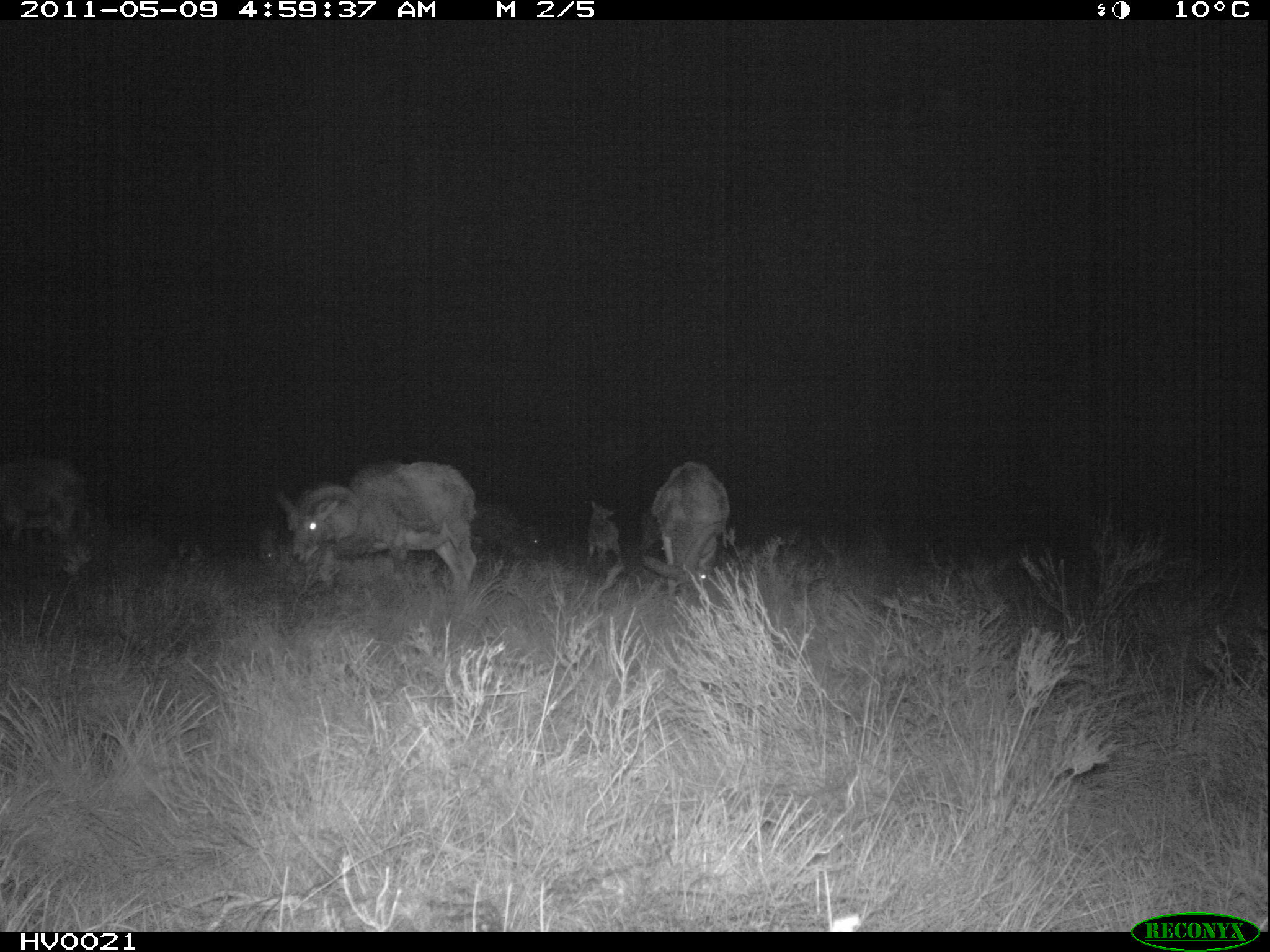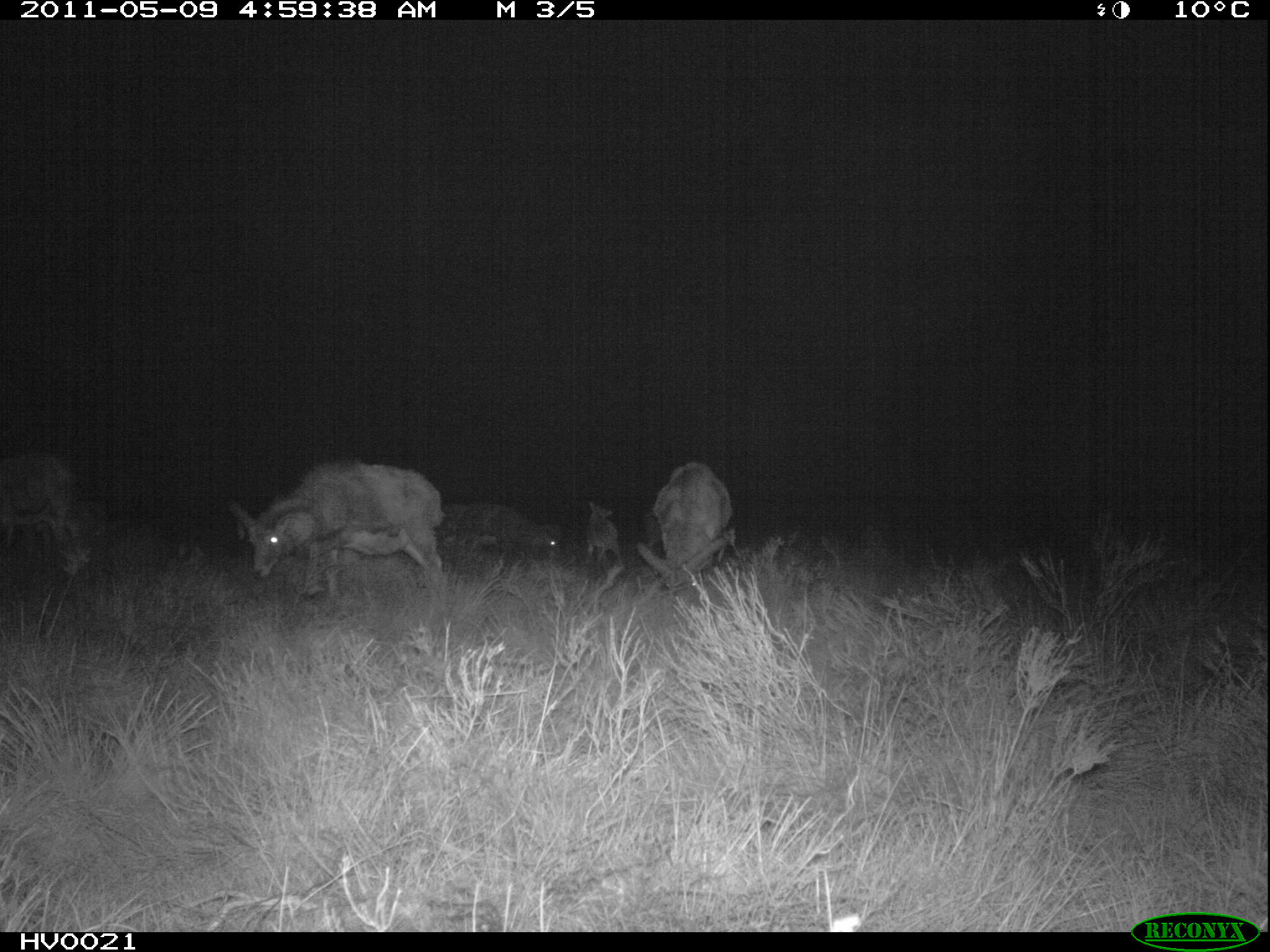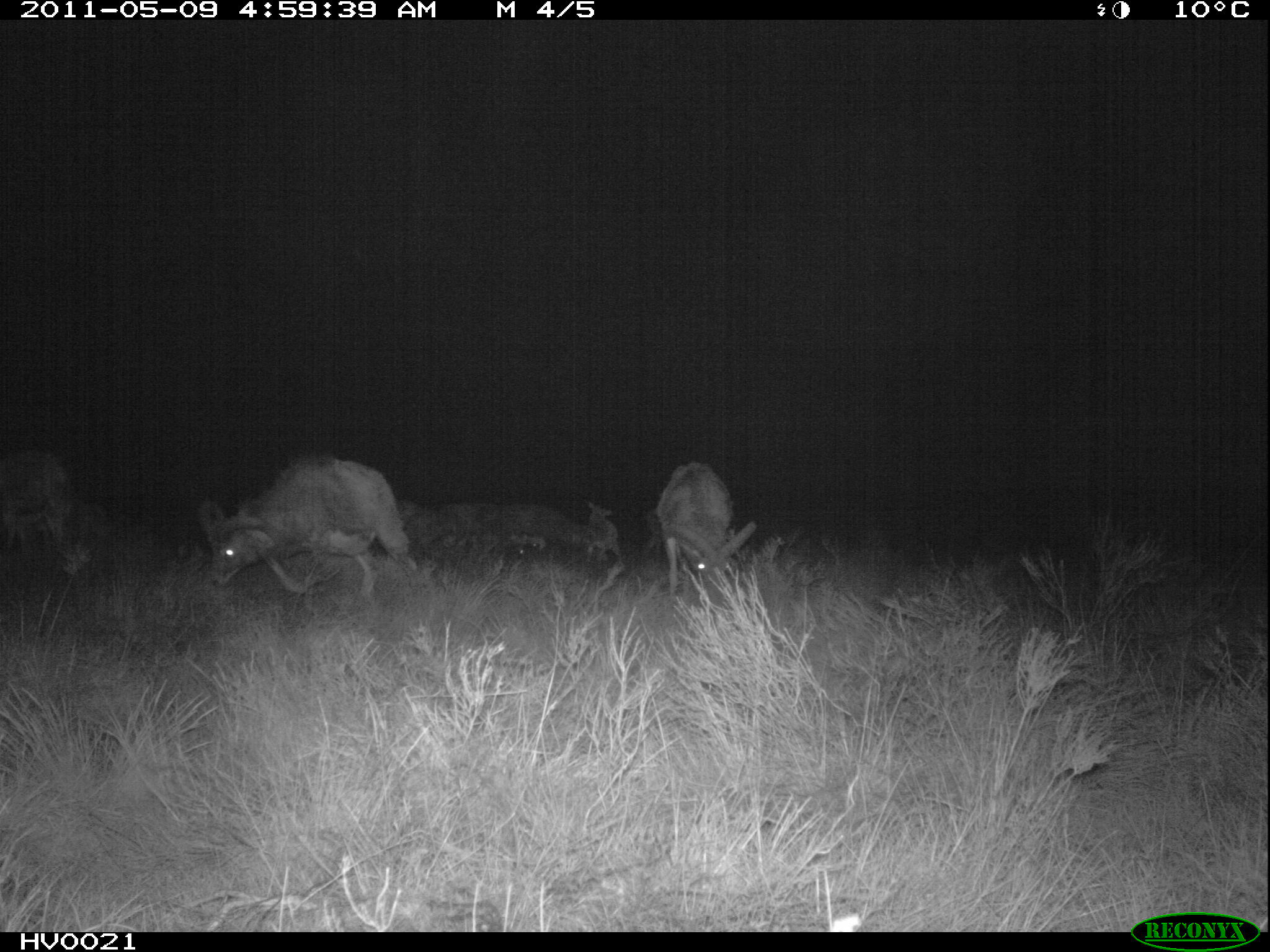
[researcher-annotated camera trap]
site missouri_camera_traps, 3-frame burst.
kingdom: Animalia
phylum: Chordata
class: Mammalia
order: Artiodactyla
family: Bovidae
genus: Ovis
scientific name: Ovis ammon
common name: mouflon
Mouflon (Ovis ammon). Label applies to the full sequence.